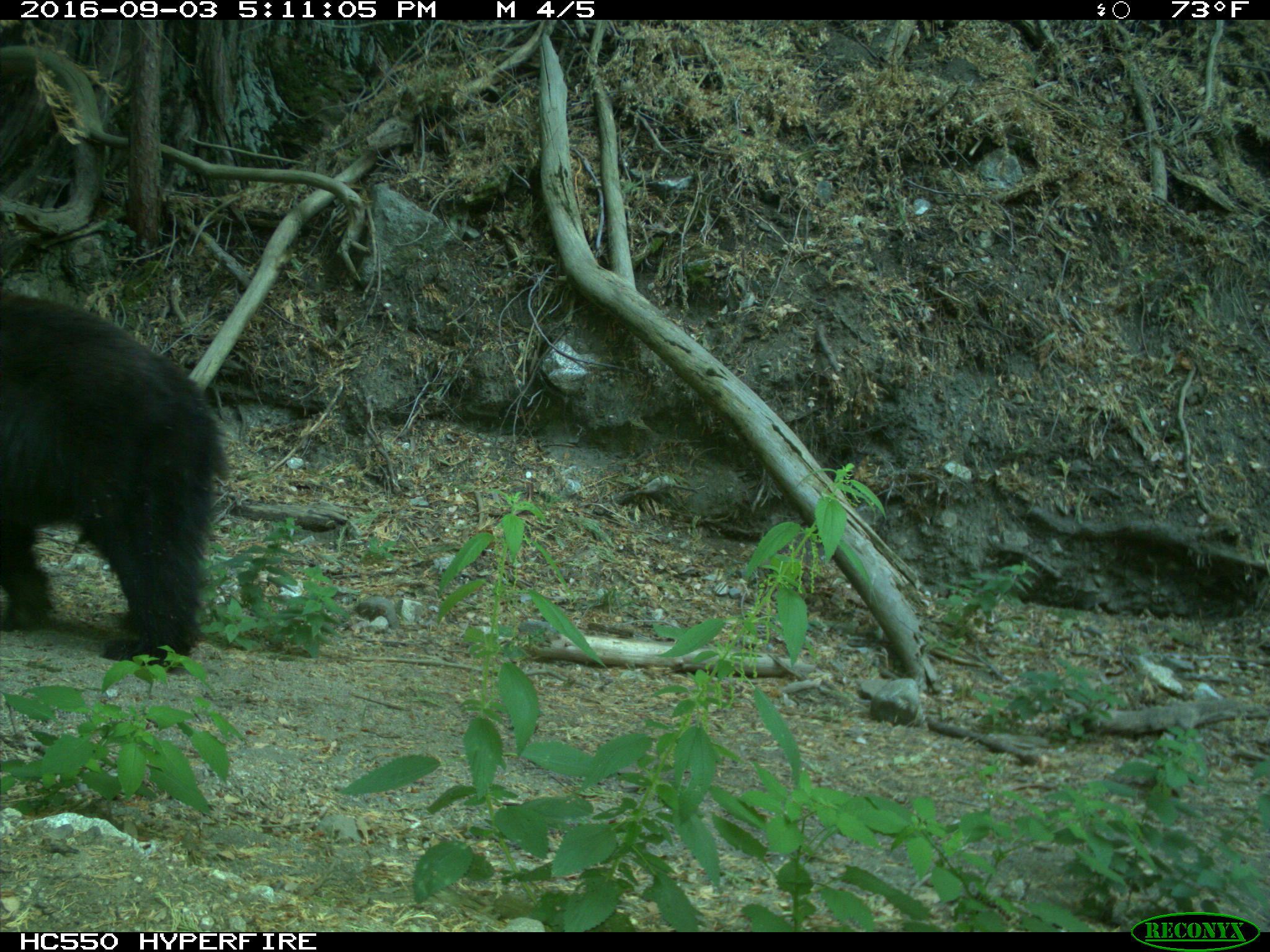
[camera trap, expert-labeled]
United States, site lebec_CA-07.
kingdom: Animalia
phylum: Chordata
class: Mammalia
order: Carnivora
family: Ursidae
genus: Ursus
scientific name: Ursus americanus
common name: american black bear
Ursus americanus (american black bear).